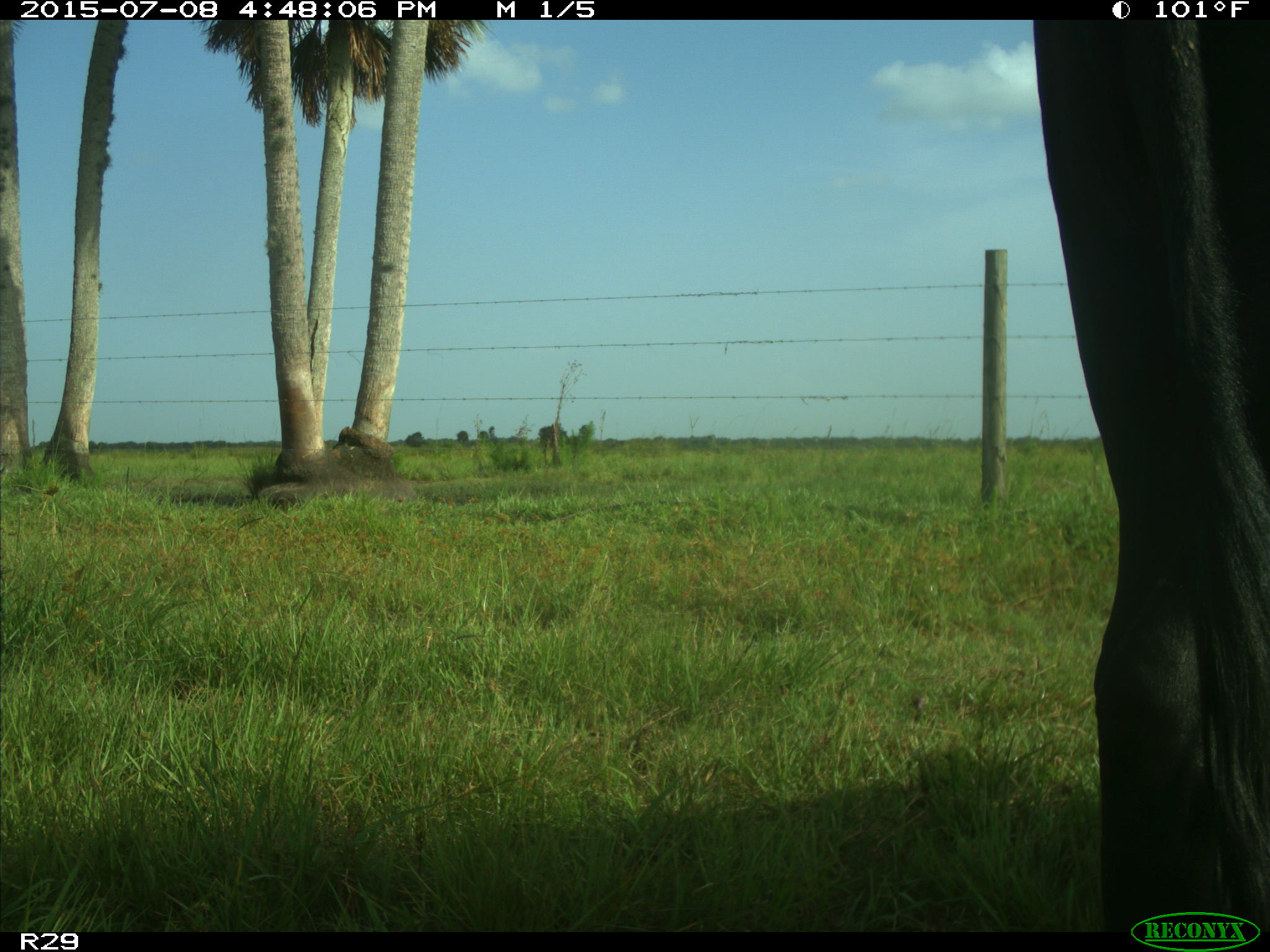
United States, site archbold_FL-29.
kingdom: Animalia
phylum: Chordata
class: Mammalia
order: Artiodactyla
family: Bovidae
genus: Bos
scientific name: Bos taurus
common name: domestic cow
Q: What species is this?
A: Bos taurus (domestic cow).